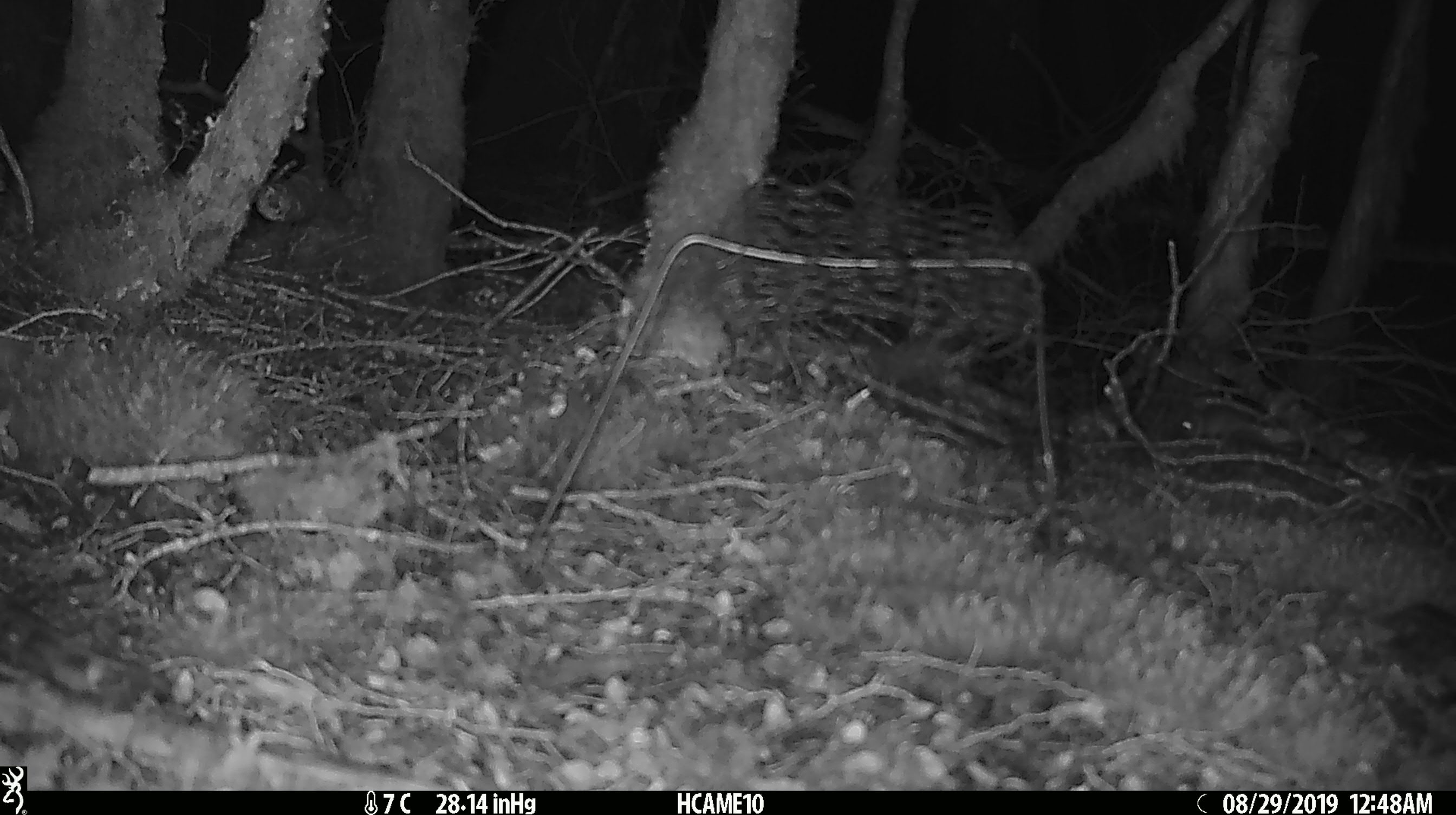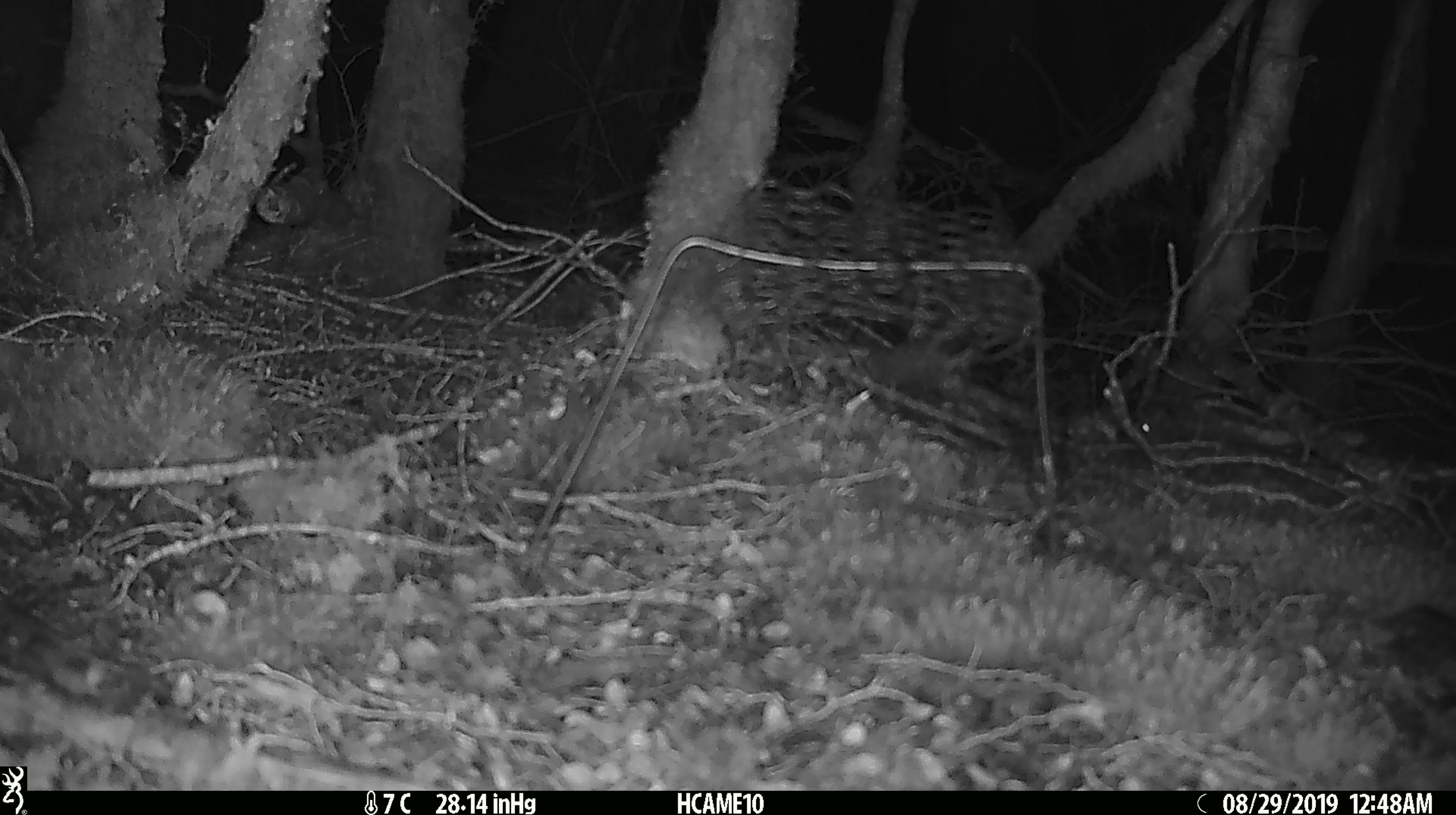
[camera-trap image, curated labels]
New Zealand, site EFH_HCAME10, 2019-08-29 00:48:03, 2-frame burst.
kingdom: Animalia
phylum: Chordata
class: Mammalia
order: Rodentia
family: Muridae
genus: Mus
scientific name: Mus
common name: mouse